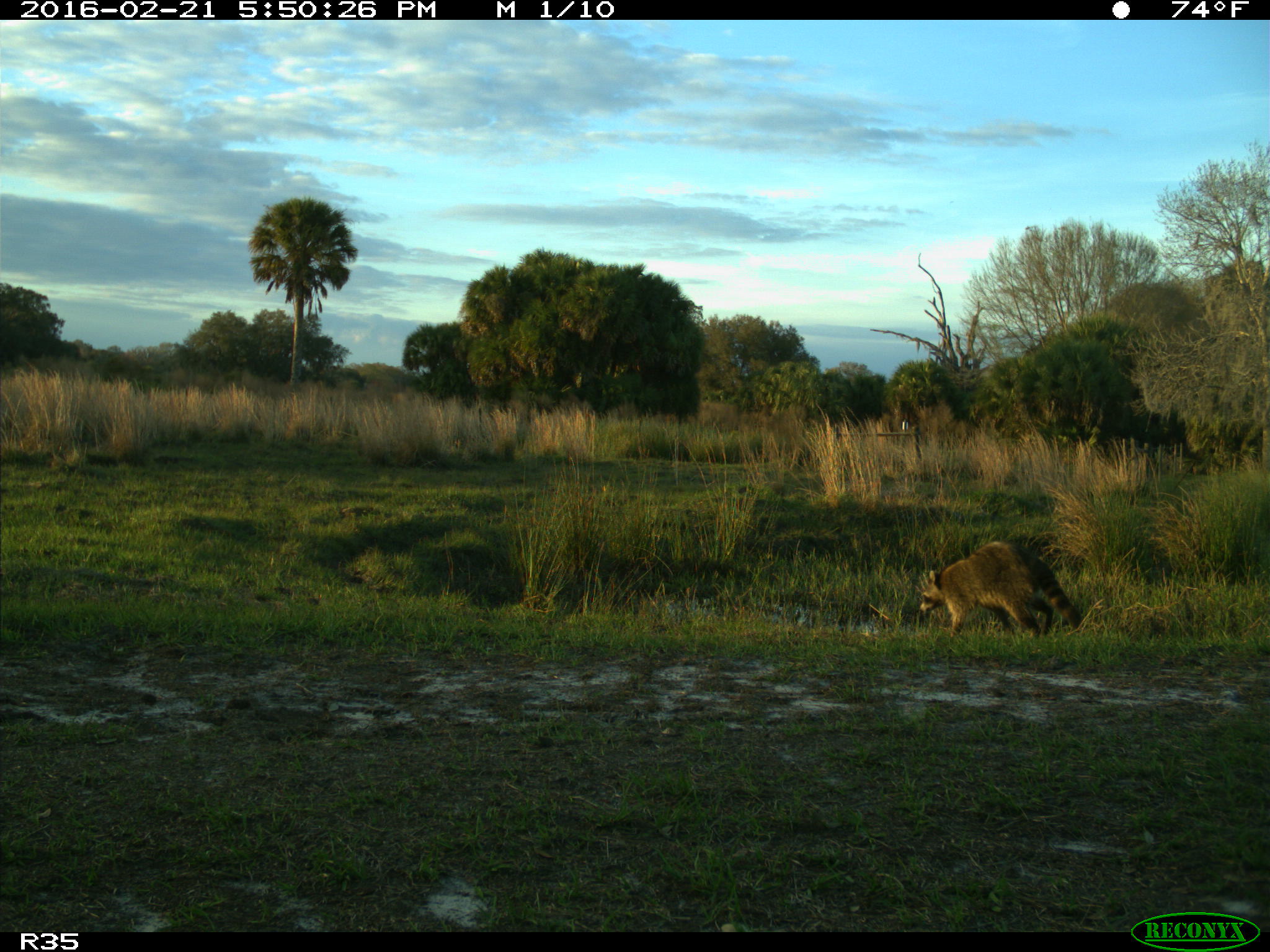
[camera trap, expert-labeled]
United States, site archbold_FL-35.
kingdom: Animalia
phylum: Chordata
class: Mammalia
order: Carnivora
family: Procyonidae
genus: Procyon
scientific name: Procyon lotor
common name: common raccoon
Procyon lotor (common raccoon).